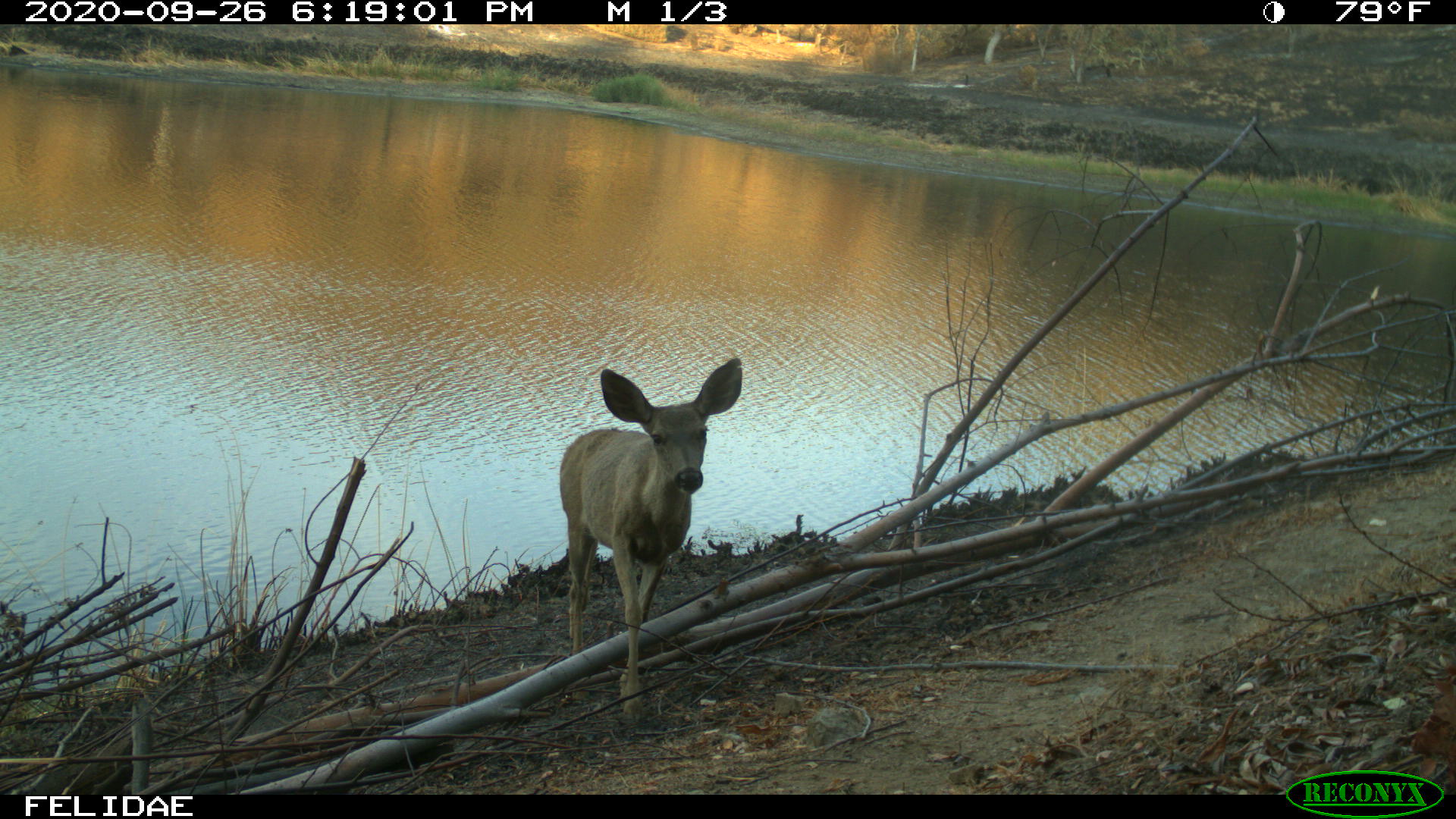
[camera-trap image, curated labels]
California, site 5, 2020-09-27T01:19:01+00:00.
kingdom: Animalia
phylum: Chordata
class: Mammalia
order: Artiodactyla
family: Cervidae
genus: Odocoileus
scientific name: Odocoileus hemionus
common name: mule deer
Mule deer (Odocoileus hemionus).